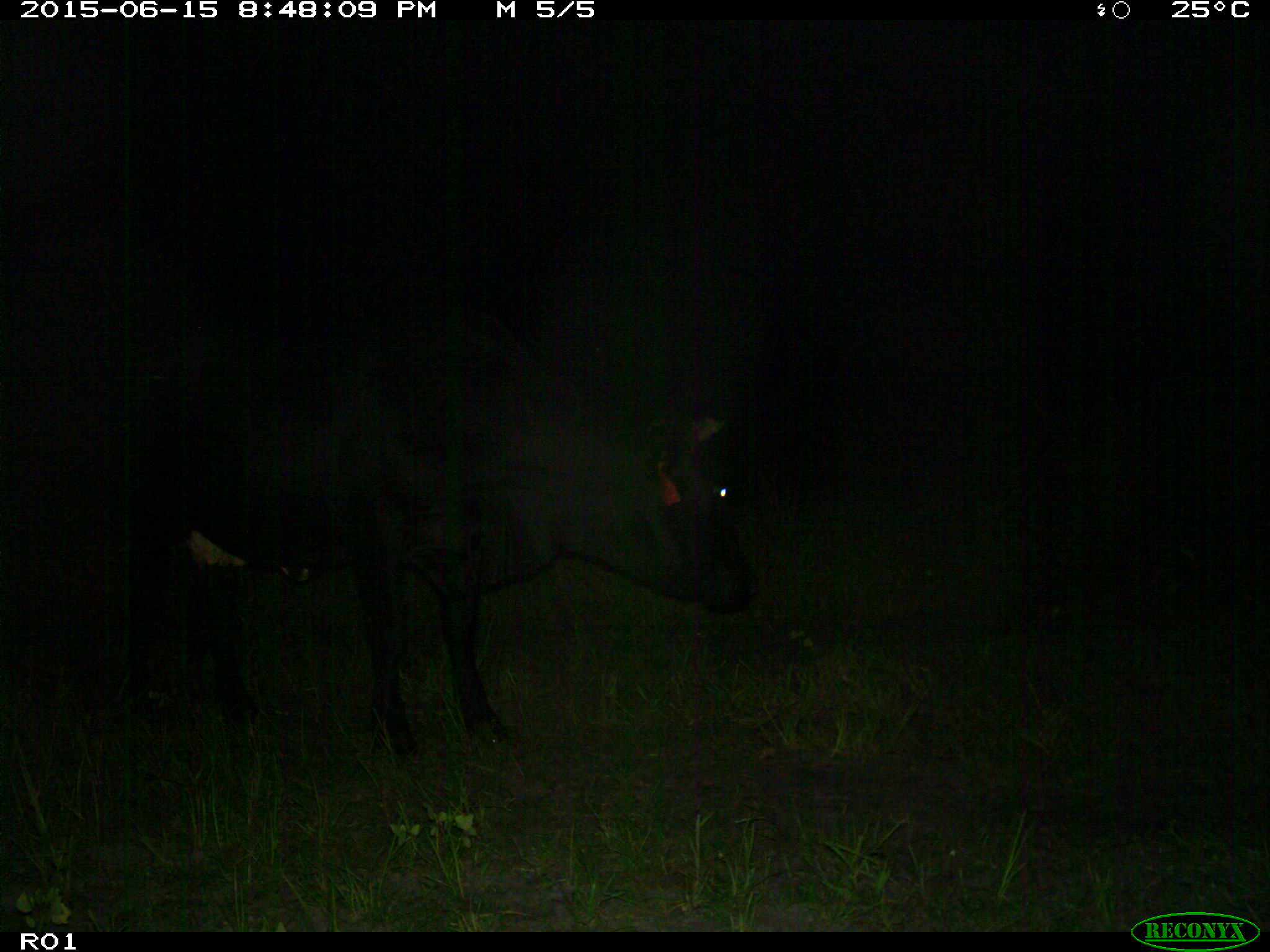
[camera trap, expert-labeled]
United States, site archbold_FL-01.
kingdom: Animalia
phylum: Chordata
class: Mammalia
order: Artiodactyla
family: Bovidae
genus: Bos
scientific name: Bos taurus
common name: domestic cow